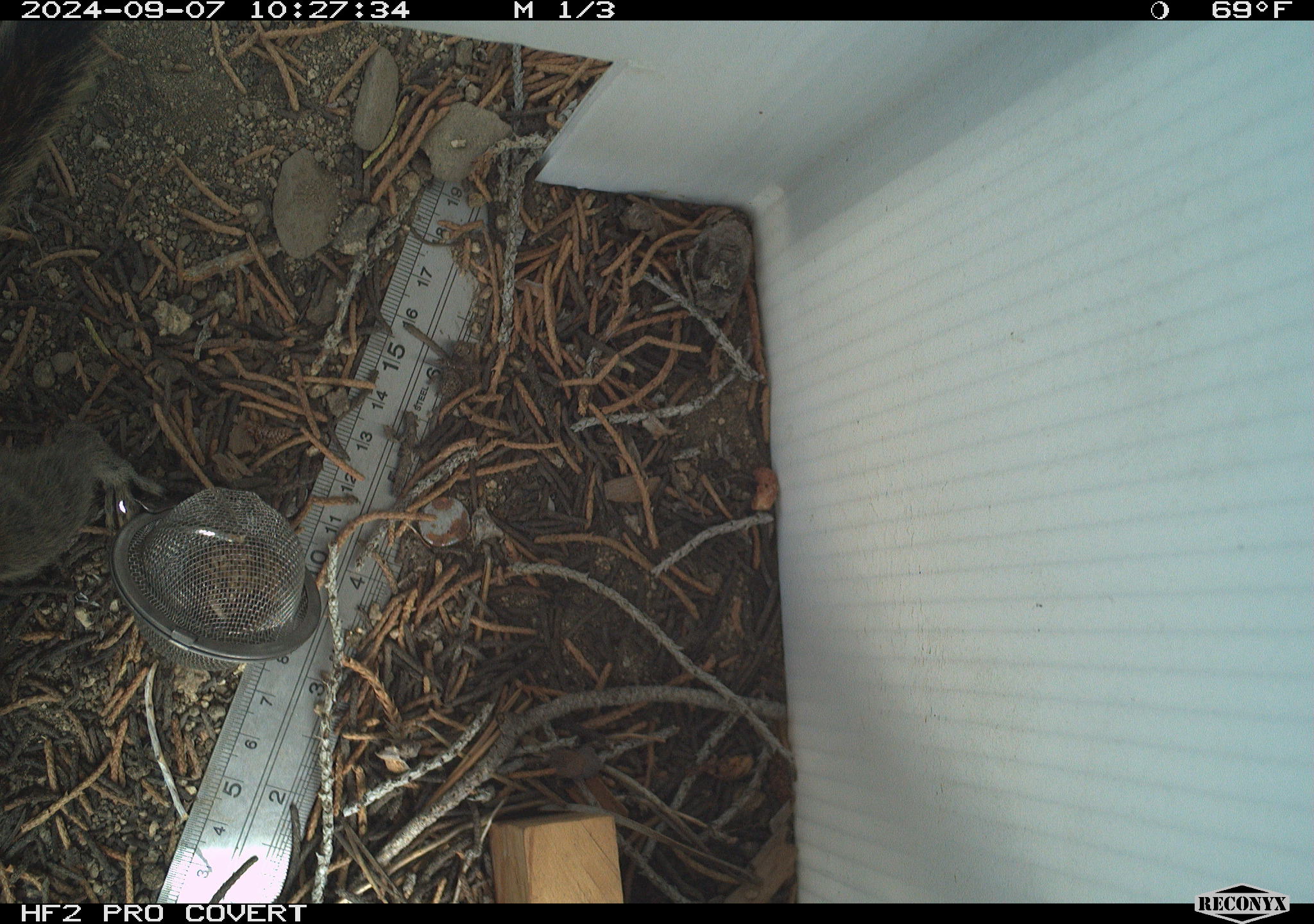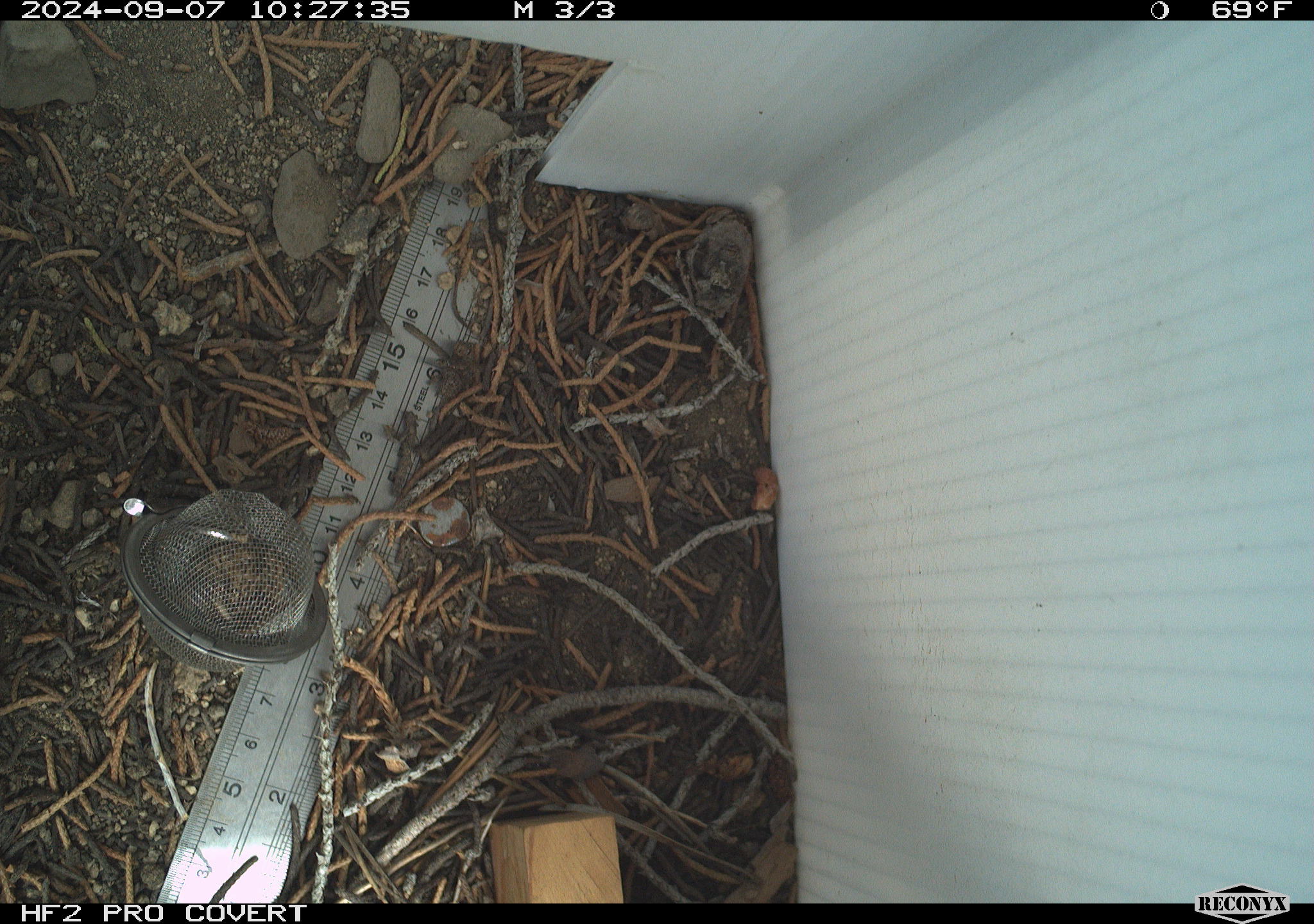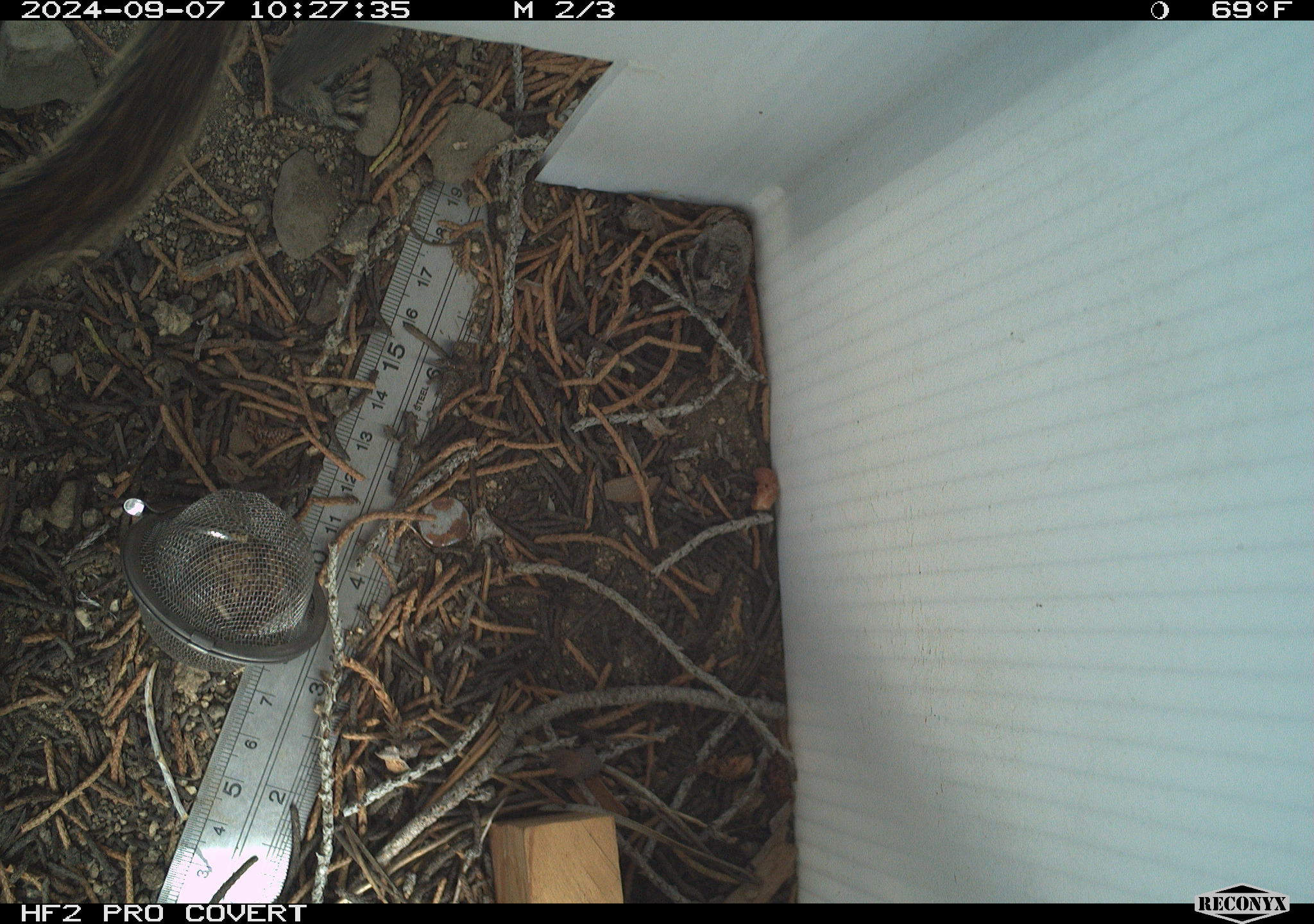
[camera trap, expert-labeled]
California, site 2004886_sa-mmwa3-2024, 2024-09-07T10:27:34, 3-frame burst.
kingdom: Animalia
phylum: Chordata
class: Mammalia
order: Rodentia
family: Sciuridae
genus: Neotamias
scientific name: Neotamias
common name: western chipmunks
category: neotamias species